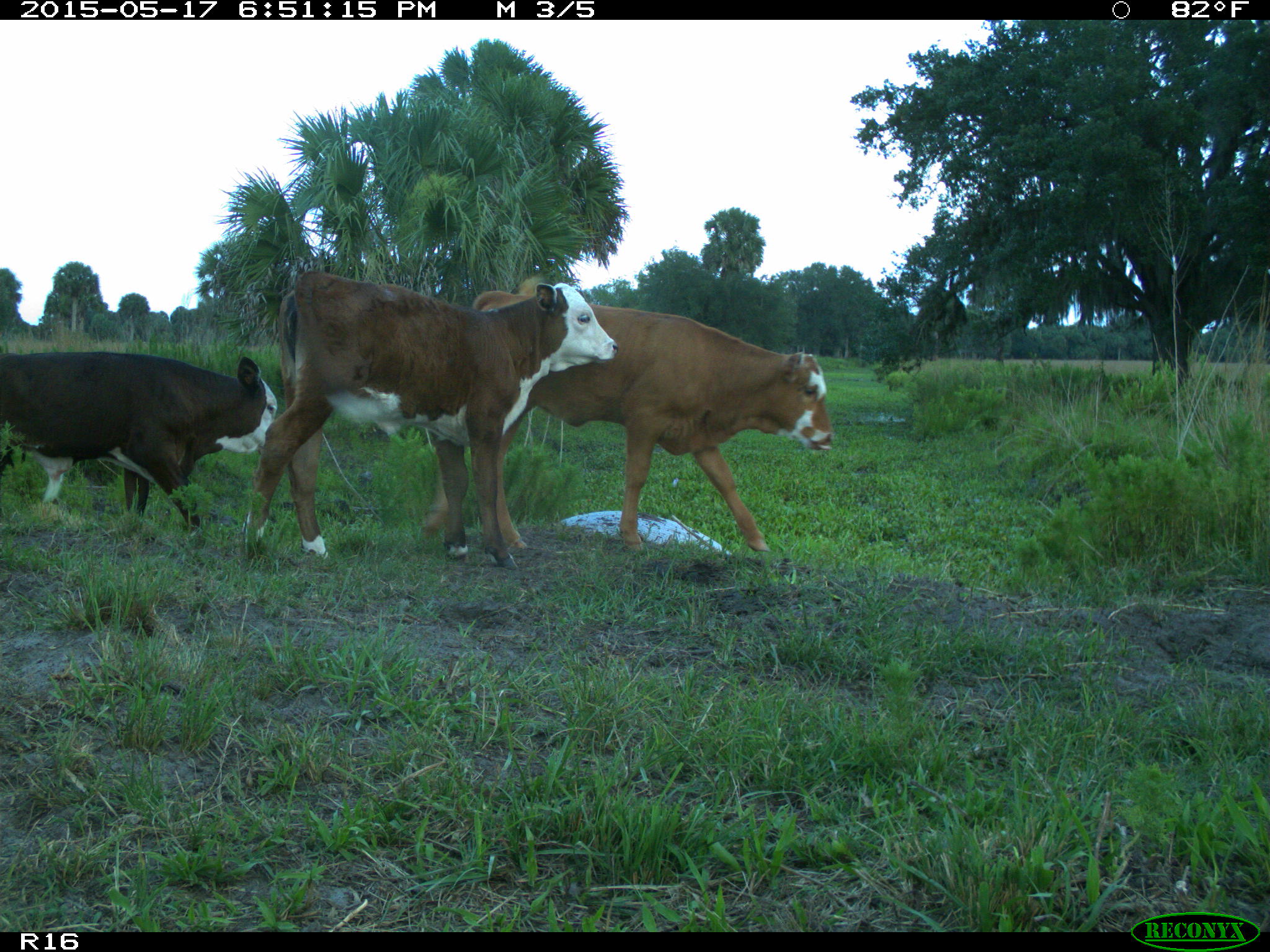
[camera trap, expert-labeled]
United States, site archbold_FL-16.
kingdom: Animalia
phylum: Chordata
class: Mammalia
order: Artiodactyla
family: Bovidae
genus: Bos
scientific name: Bos taurus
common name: domestic cow